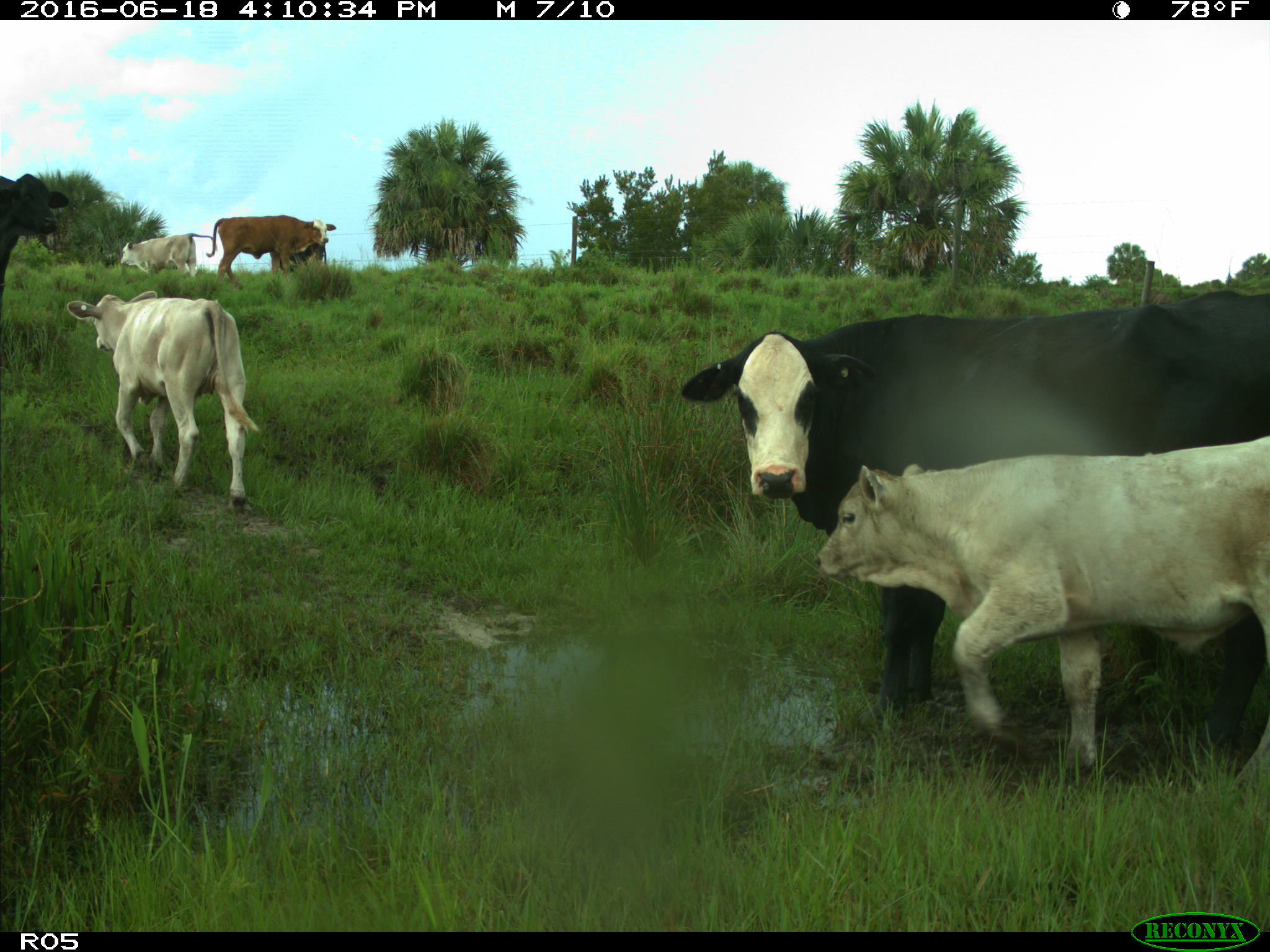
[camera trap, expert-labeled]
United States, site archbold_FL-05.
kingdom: Animalia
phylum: Chordata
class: Mammalia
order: Artiodactyla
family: Bovidae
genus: Bos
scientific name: Bos taurus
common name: domestic cow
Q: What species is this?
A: Bos taurus (domestic cow).